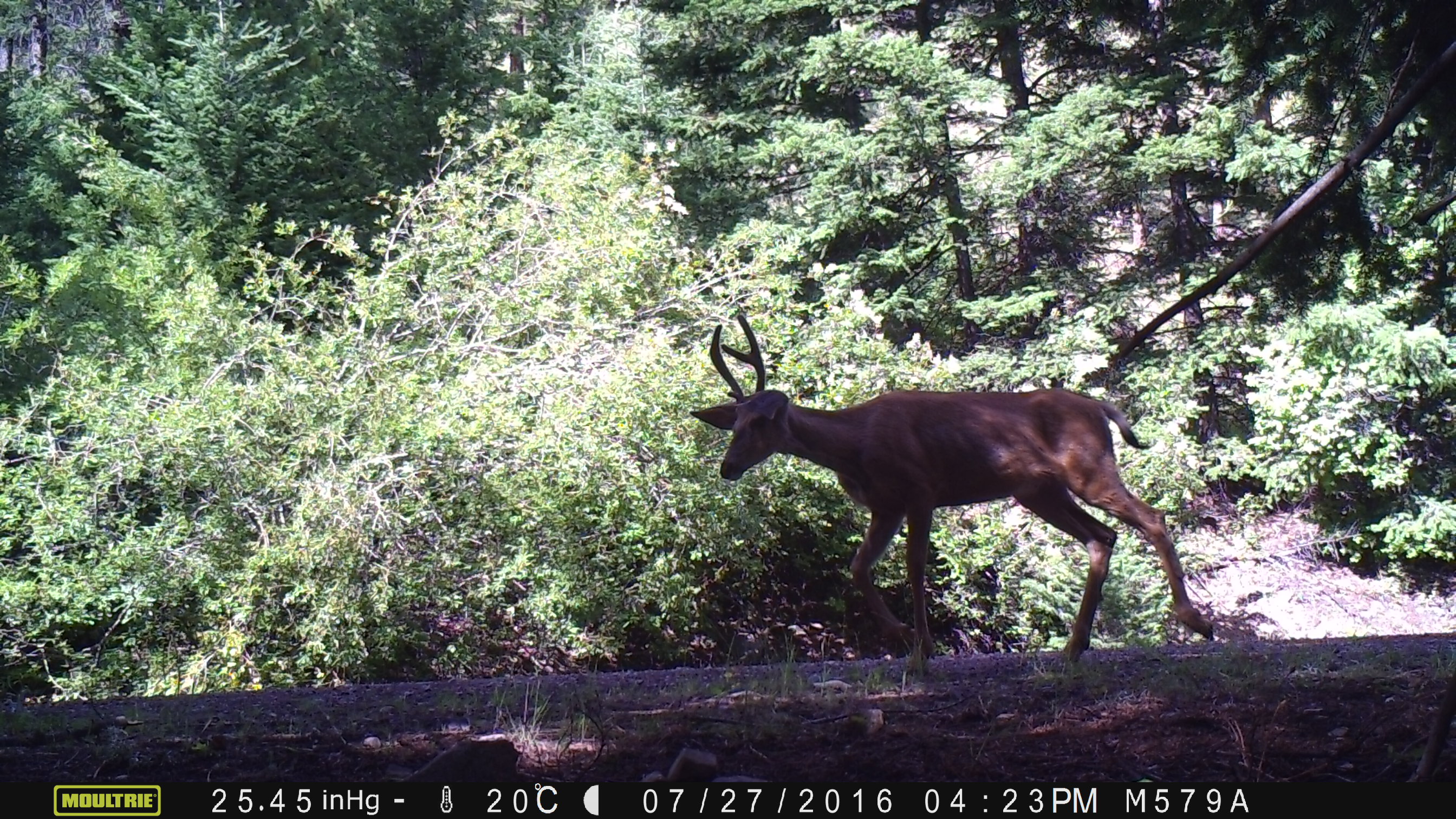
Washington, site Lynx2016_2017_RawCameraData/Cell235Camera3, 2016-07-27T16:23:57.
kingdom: Animalia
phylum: Chordata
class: Mammalia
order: Artiodactyla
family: Cervidae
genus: Odocoileus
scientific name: Odocoileus hemionus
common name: mule deer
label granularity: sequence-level